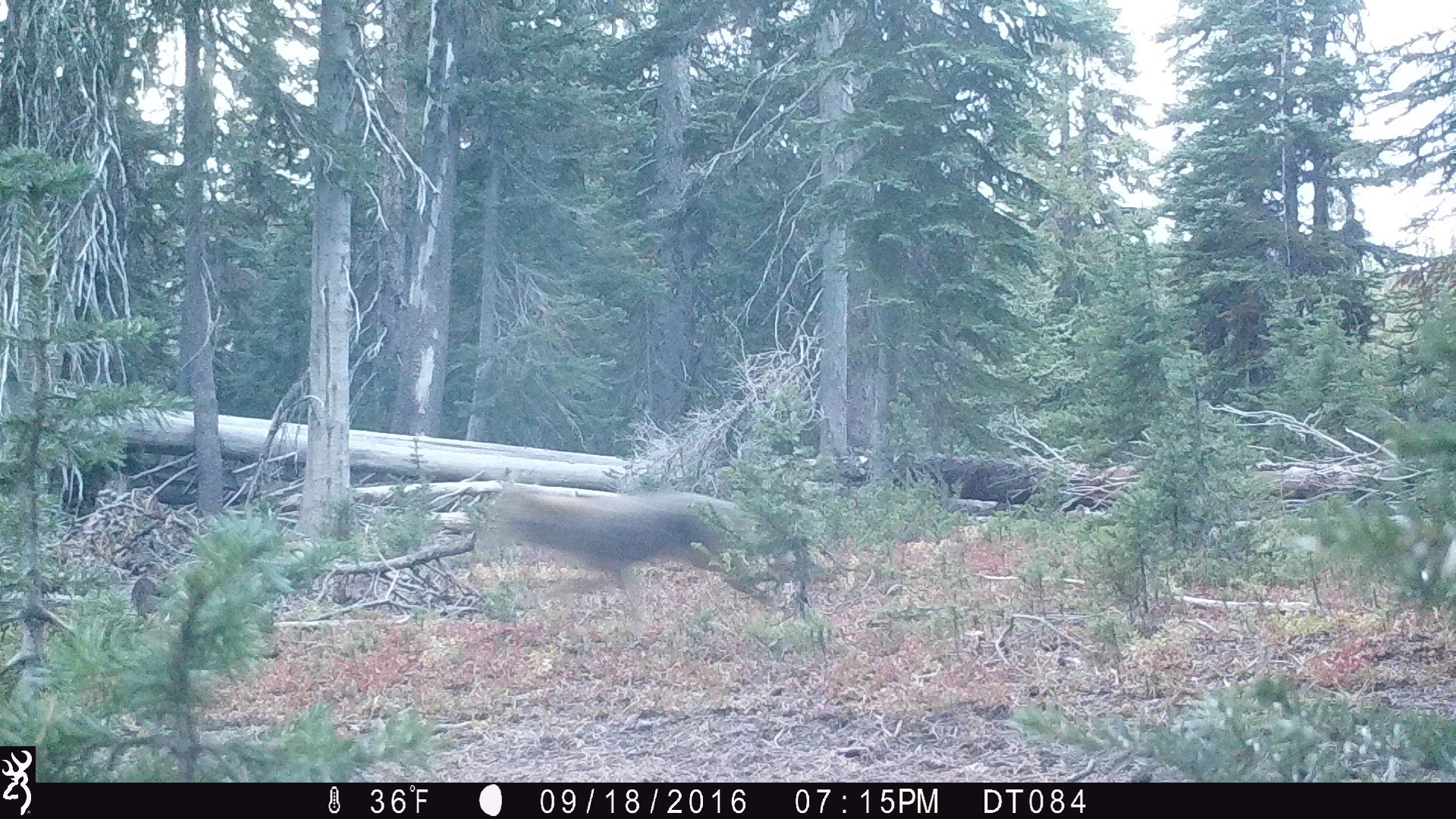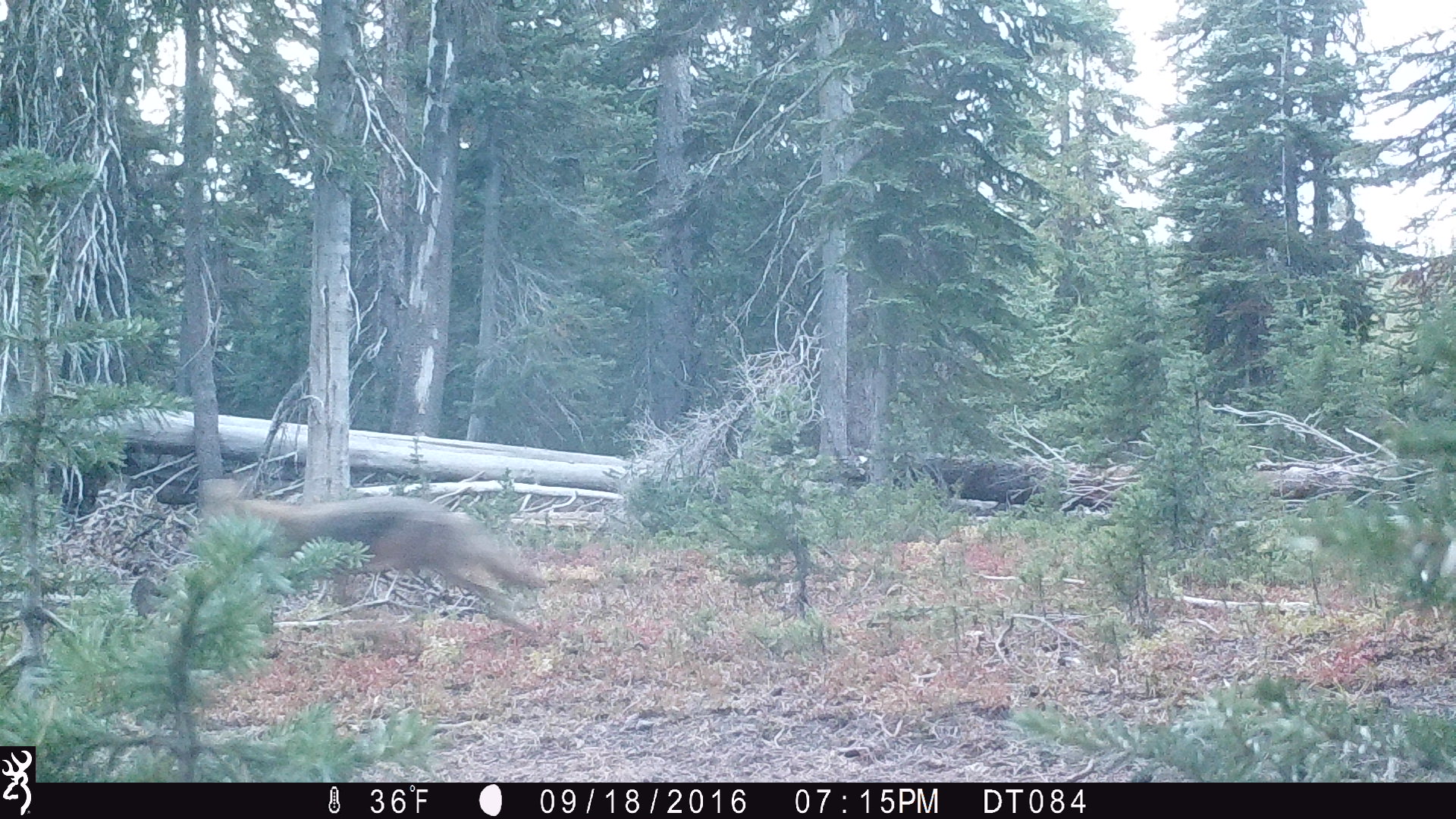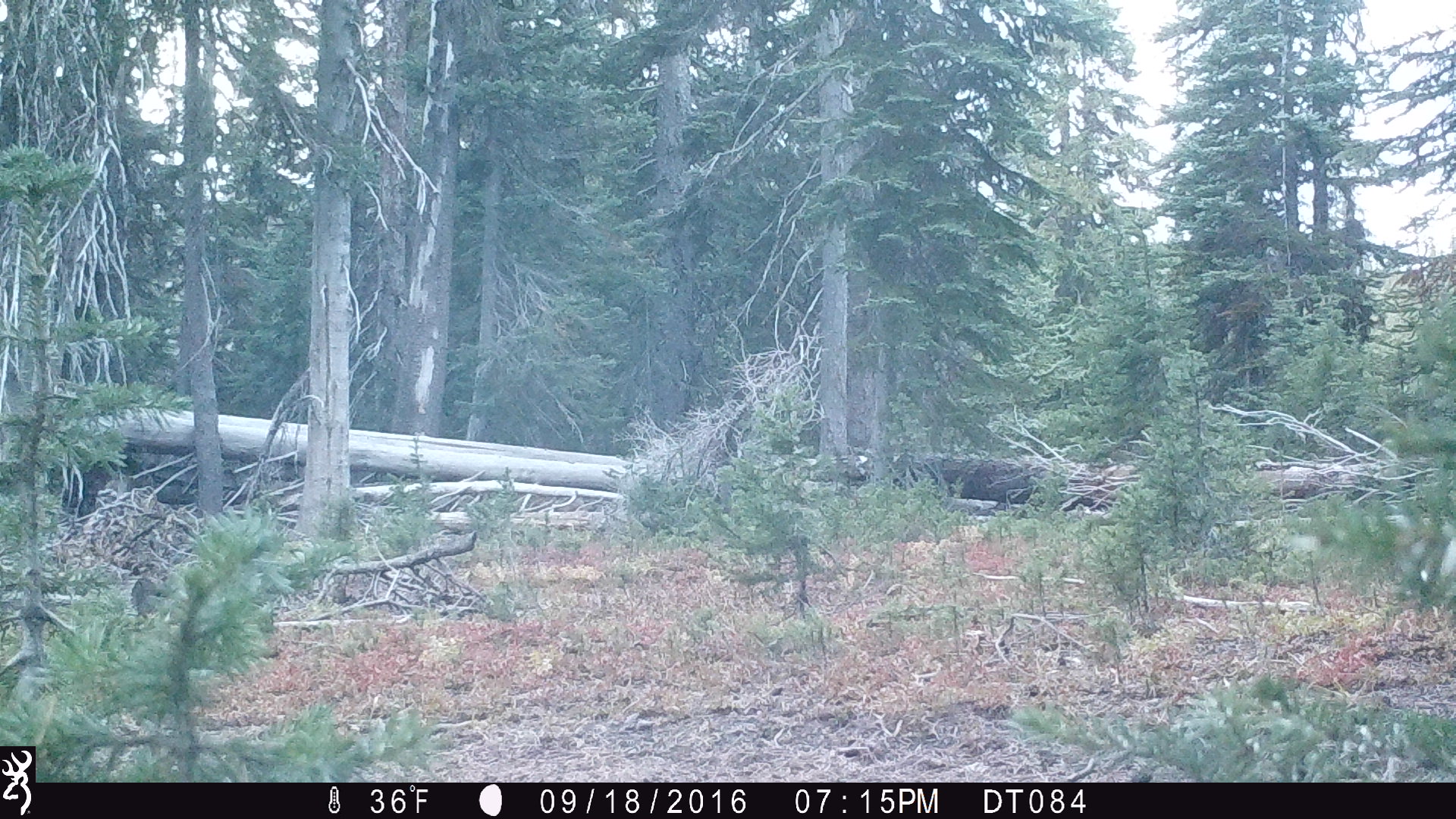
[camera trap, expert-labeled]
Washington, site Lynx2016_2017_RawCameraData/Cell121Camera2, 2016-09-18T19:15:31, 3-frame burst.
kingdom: Animalia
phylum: Chordata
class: Mammalia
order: Carnivora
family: Canidae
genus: Canis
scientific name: Canis latrans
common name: coyote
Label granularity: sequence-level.